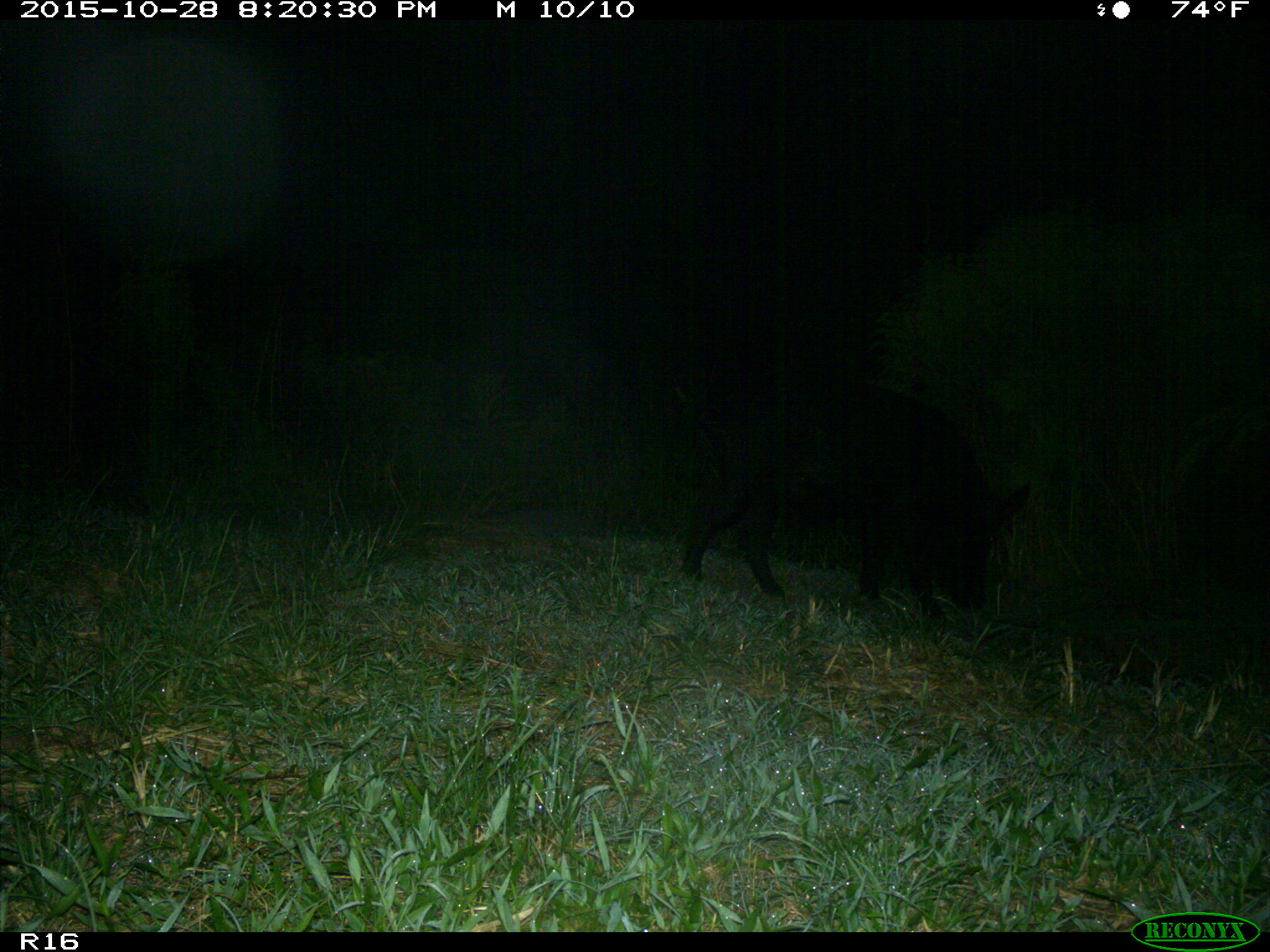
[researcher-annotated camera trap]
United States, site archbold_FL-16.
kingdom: Animalia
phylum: Chordata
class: Mammalia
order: Artiodactyla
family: Suidae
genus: Sus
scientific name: Sus scrofa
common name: wild boar